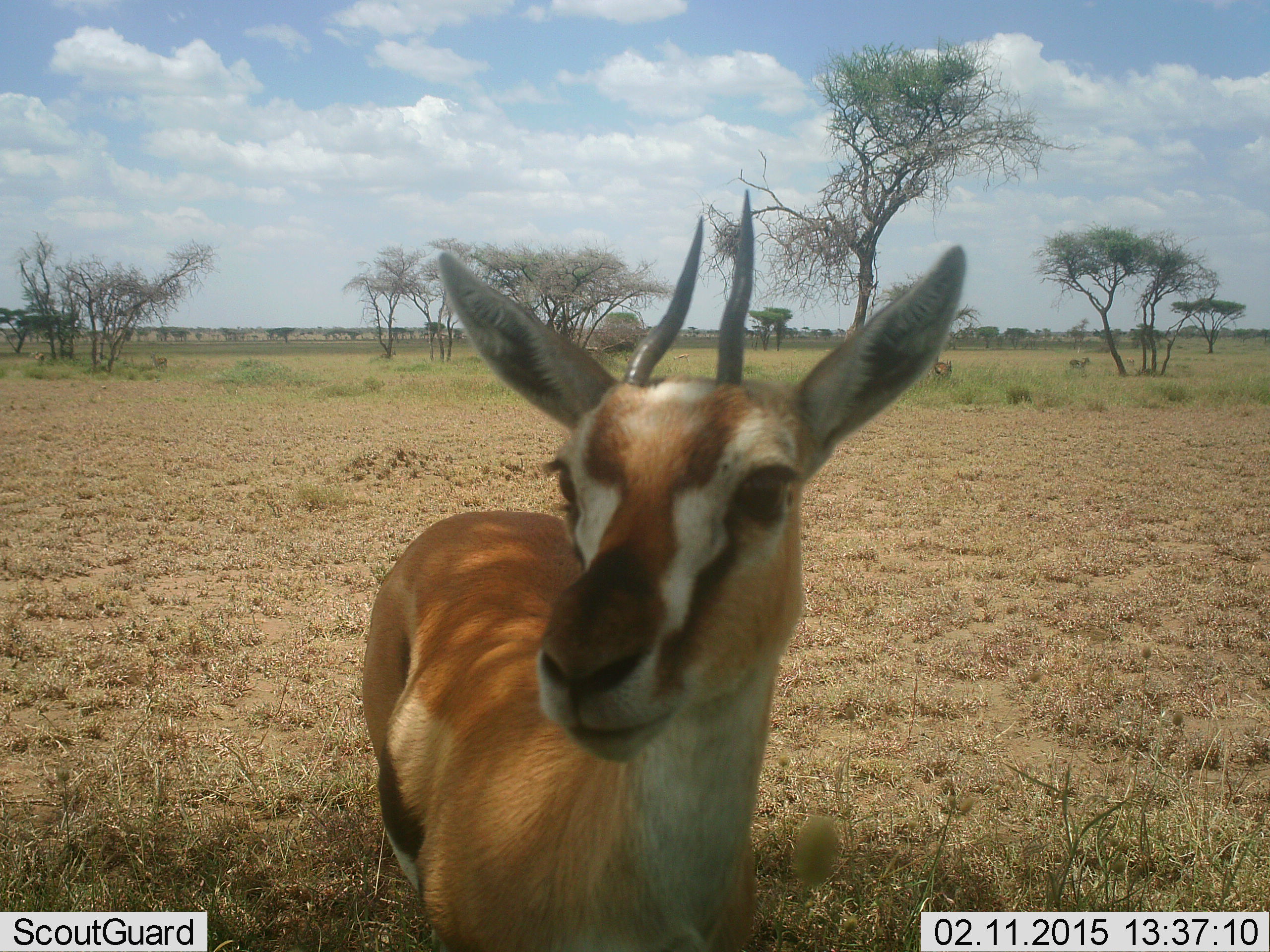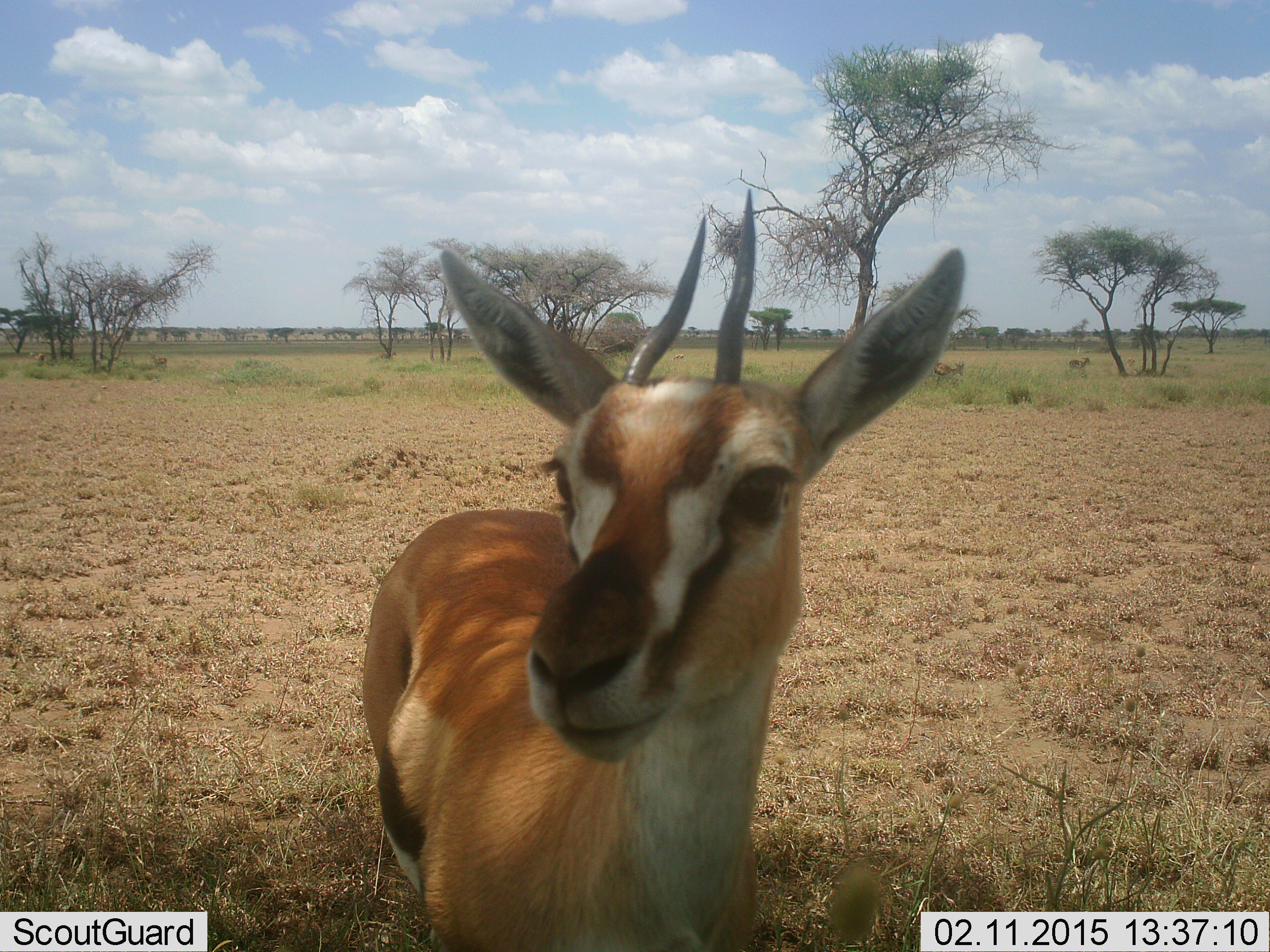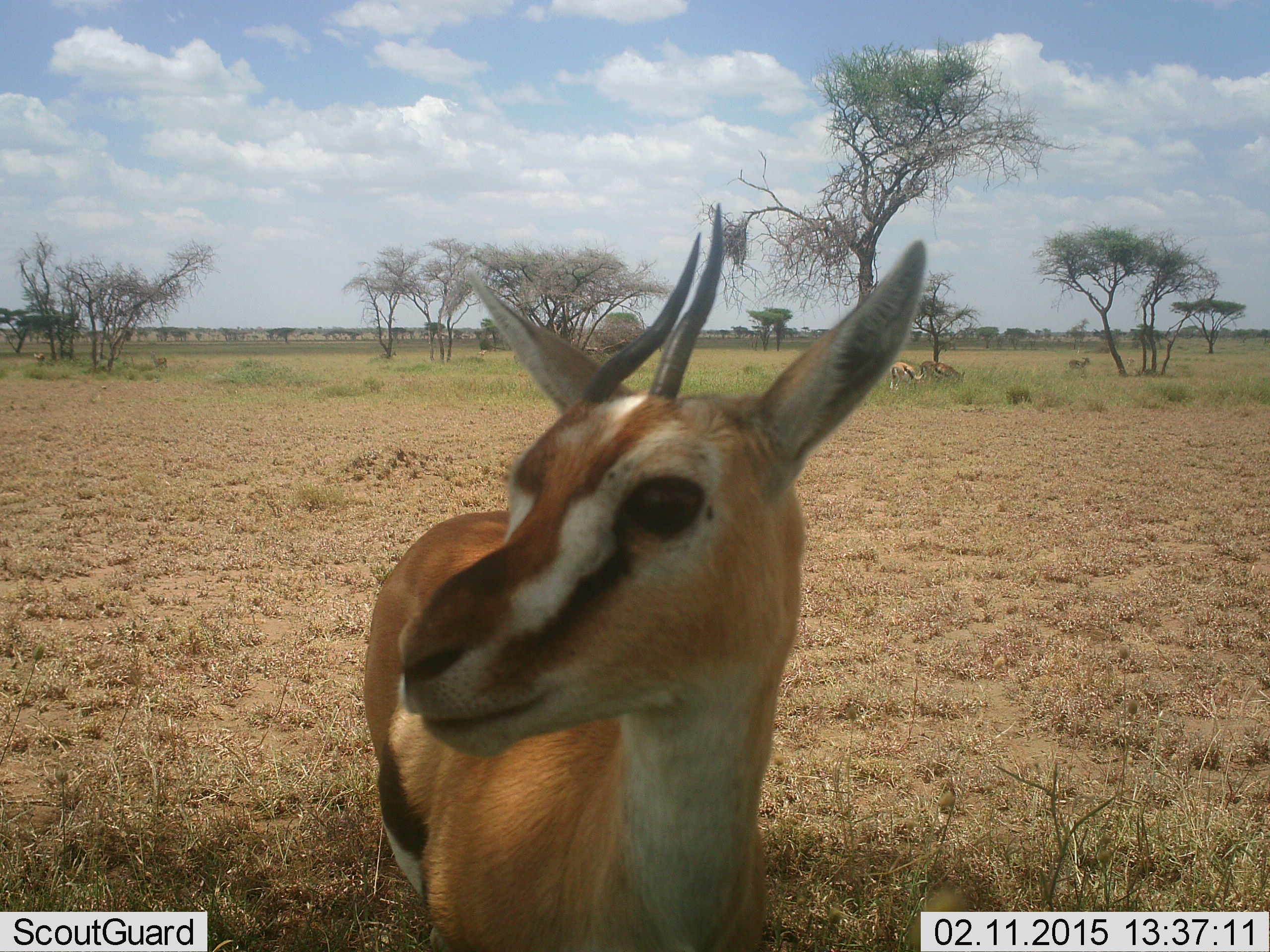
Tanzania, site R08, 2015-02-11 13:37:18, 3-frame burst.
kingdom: Animalia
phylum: Chordata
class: Mammalia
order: Artiodactyla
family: Bovidae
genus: Eudorcas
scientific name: Eudorcas thomsonii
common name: thomson's gazelle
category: gazellethomsons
Gazellethomsons (thomson's gazelle) (Eudorcas thomsonii), count 1. Behavior (volunteer vote fractions): standing 100%, resting 0%, moving 10%, interacting 0%. Young present (vote fraction): 0%. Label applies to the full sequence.